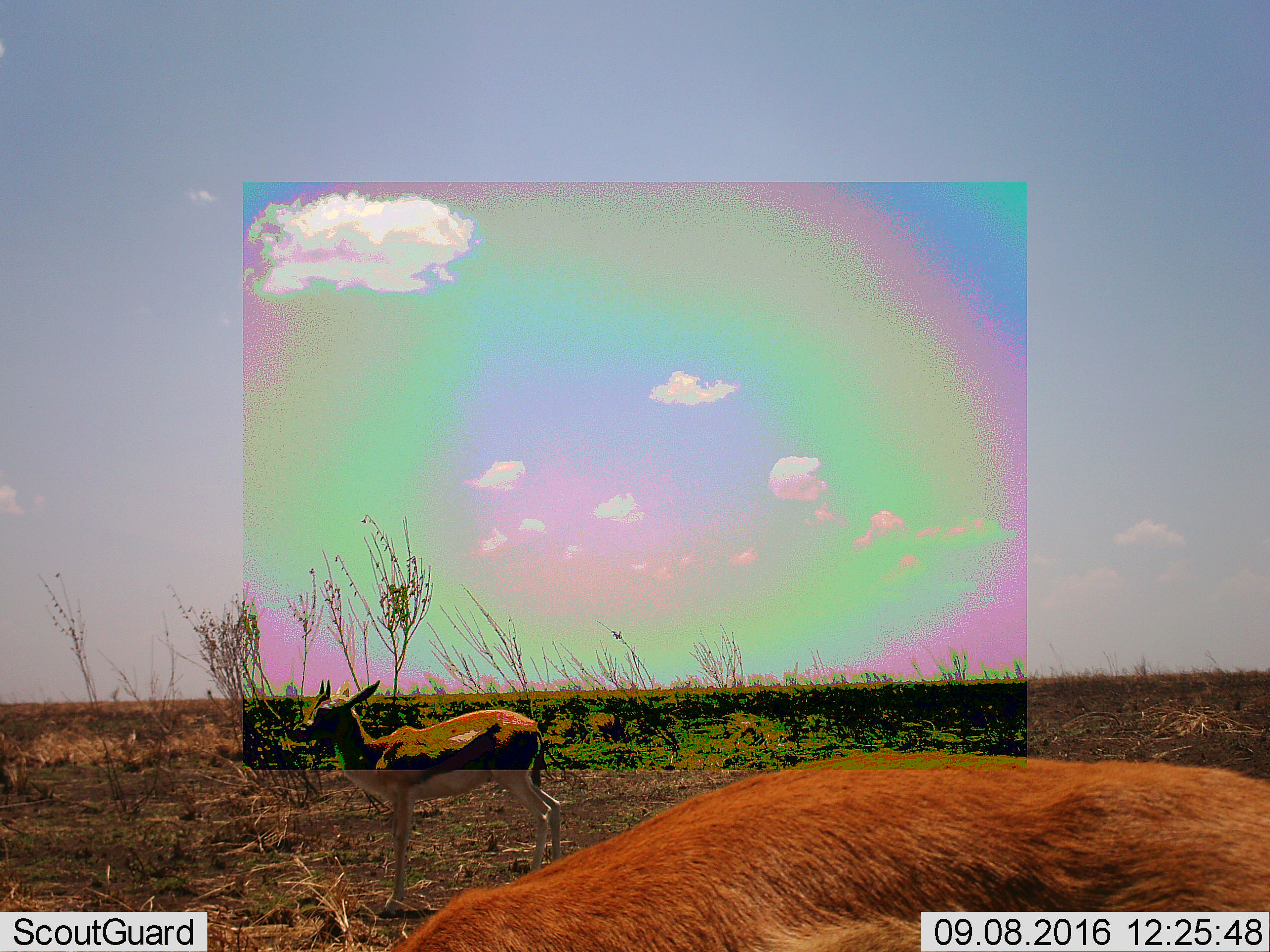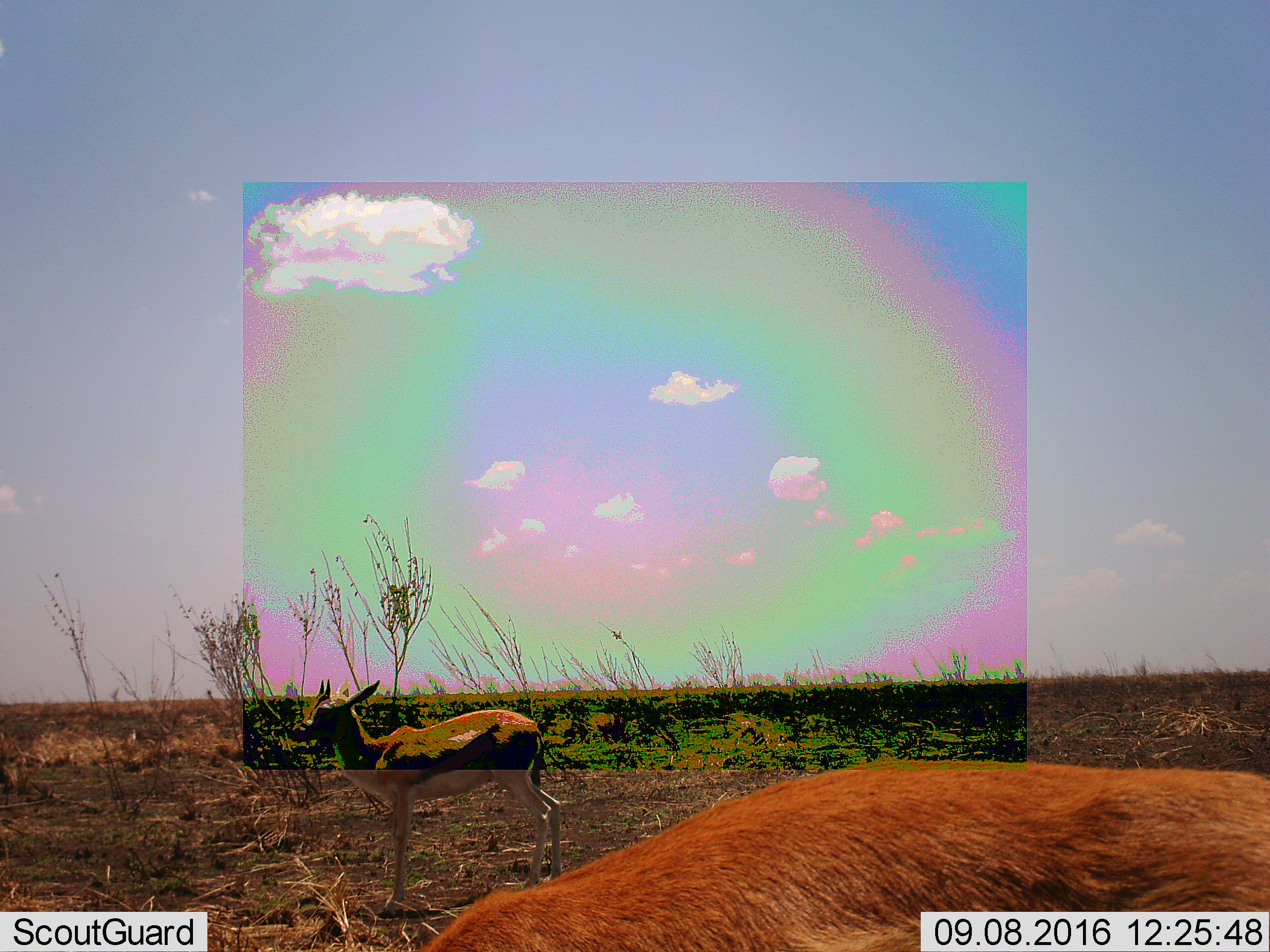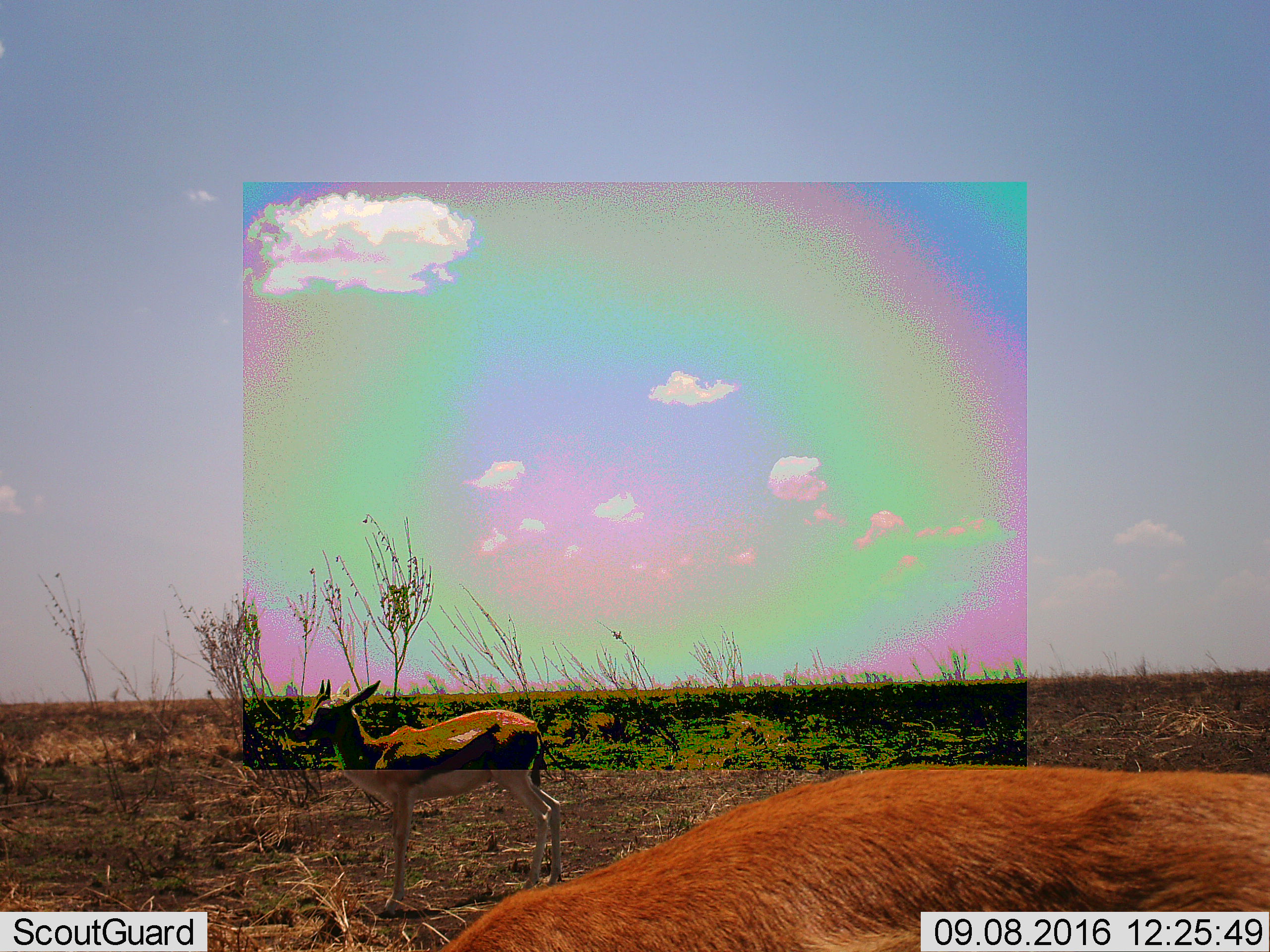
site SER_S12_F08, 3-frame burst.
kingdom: Animalia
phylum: Chordata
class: Mammalia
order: Artiodactyla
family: Bovidae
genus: Eudorcas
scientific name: Eudorcas thomsonii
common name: thomson's gazelle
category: gazellethomsons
Gazellethomsons (thomson's gazelle) (Eudorcas thomsonii), count 2. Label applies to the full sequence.